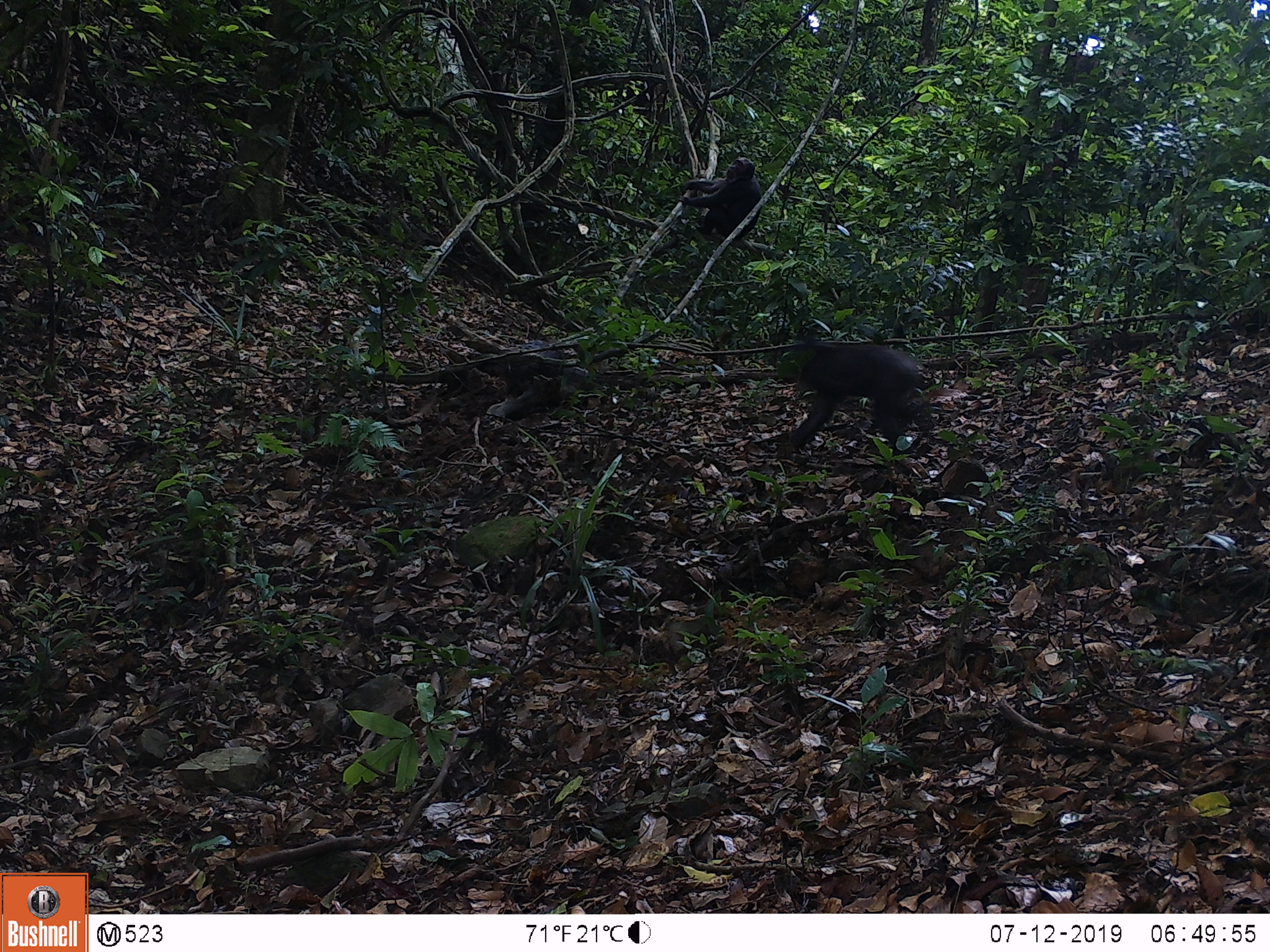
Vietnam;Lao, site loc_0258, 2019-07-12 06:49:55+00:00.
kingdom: Animalia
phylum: Chordata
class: Mammalia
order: Primates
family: Cercopithecidae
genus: Macaca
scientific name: Macaca arctoides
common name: stump-tailed macaque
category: stump tailed macaque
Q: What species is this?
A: Stump tailed macaque (stump-tailed macaque) (Macaca arctoides).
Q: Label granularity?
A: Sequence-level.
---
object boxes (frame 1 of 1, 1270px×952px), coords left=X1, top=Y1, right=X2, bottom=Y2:
stump tailed macaque: left=767, top=334, right=932, bottom=457; left=678, top=157, right=762, bottom=241